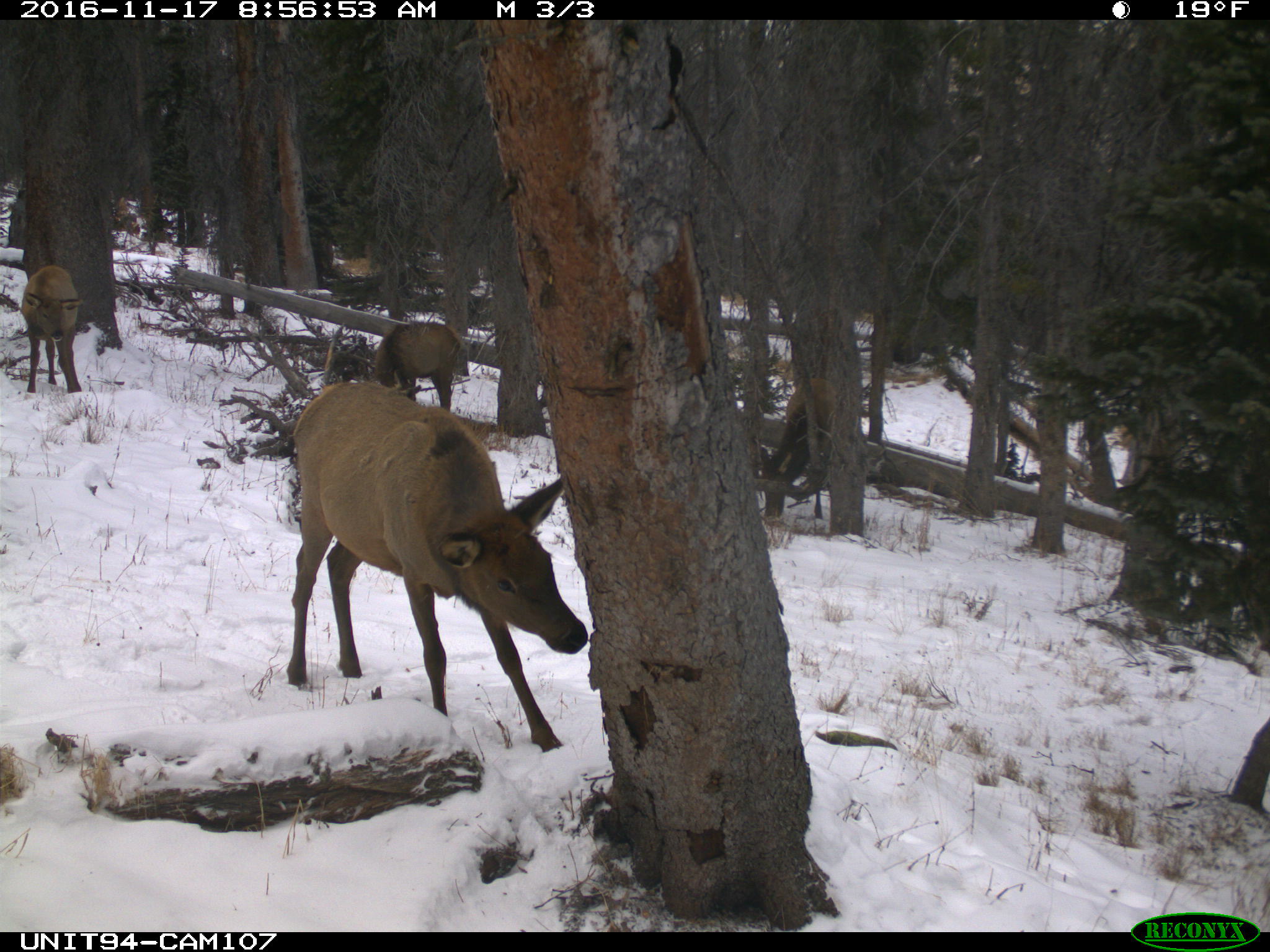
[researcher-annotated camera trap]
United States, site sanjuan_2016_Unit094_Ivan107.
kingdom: Animalia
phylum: Chordata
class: Mammalia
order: Artiodactyla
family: Cervidae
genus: Cervus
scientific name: Cervus elaphus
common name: red deer